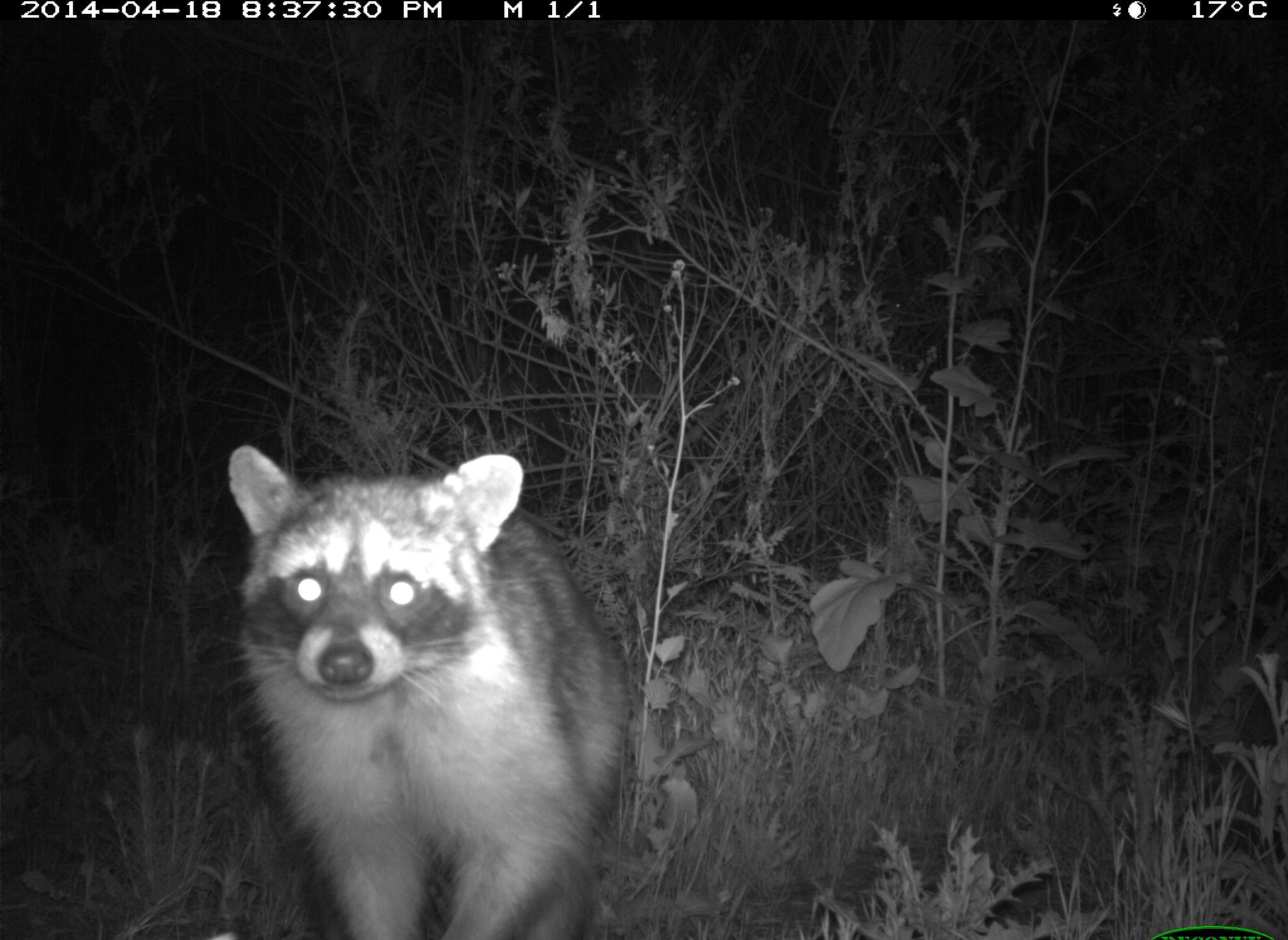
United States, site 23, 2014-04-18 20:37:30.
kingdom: Animalia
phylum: Chordata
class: Mammalia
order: Carnivora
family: Procyonidae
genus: Procyon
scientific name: Procyon lotor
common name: raccoon